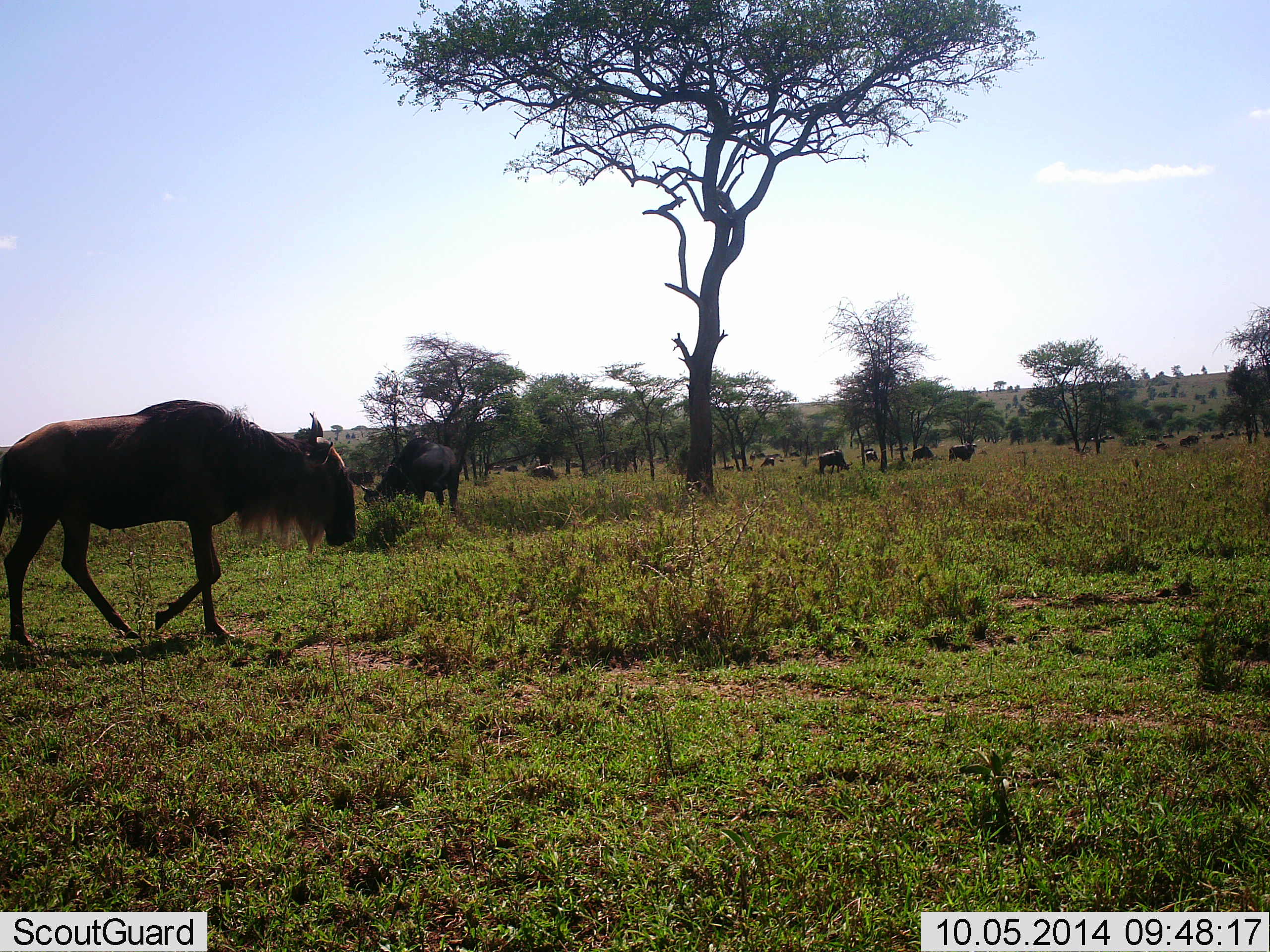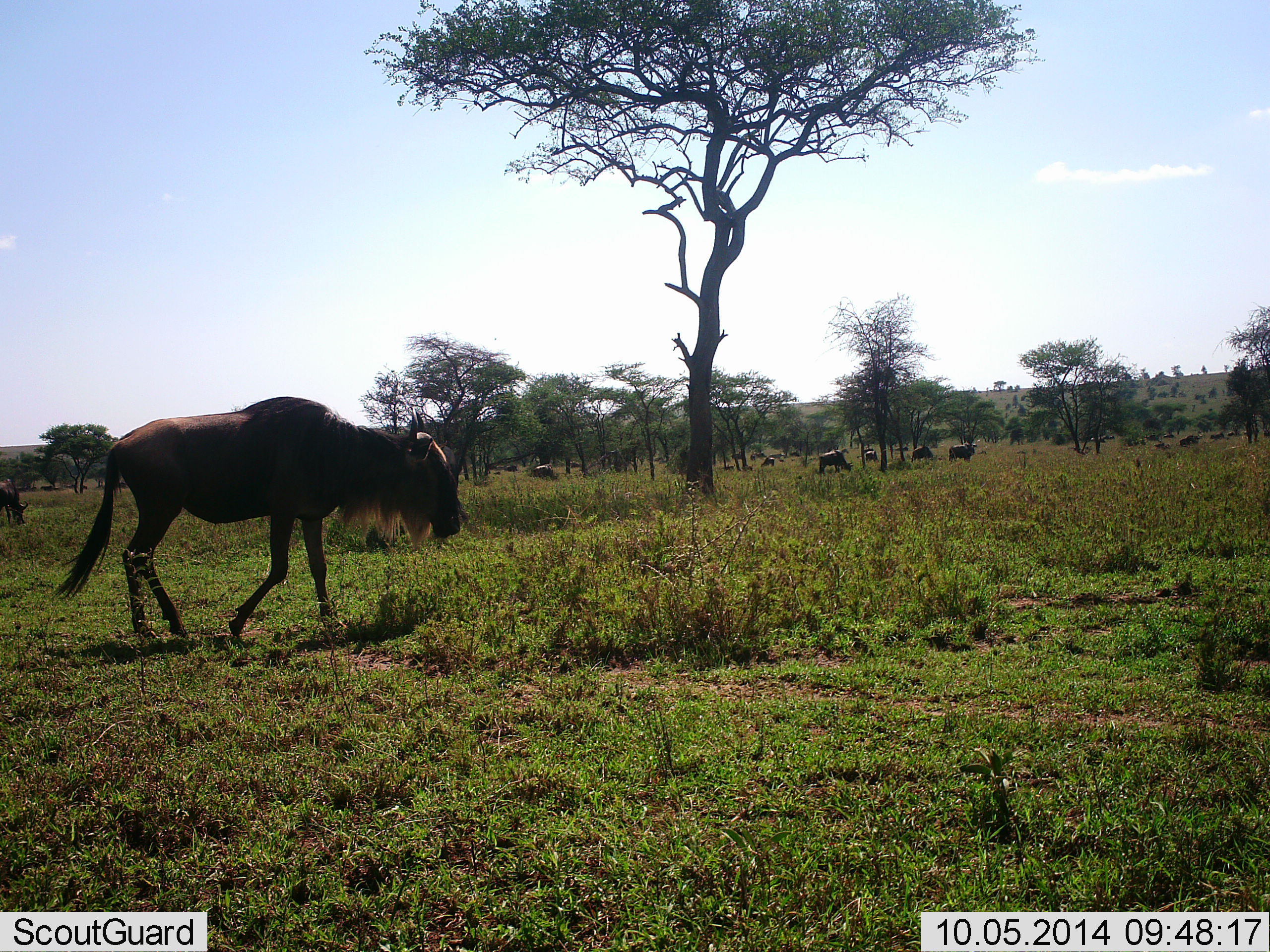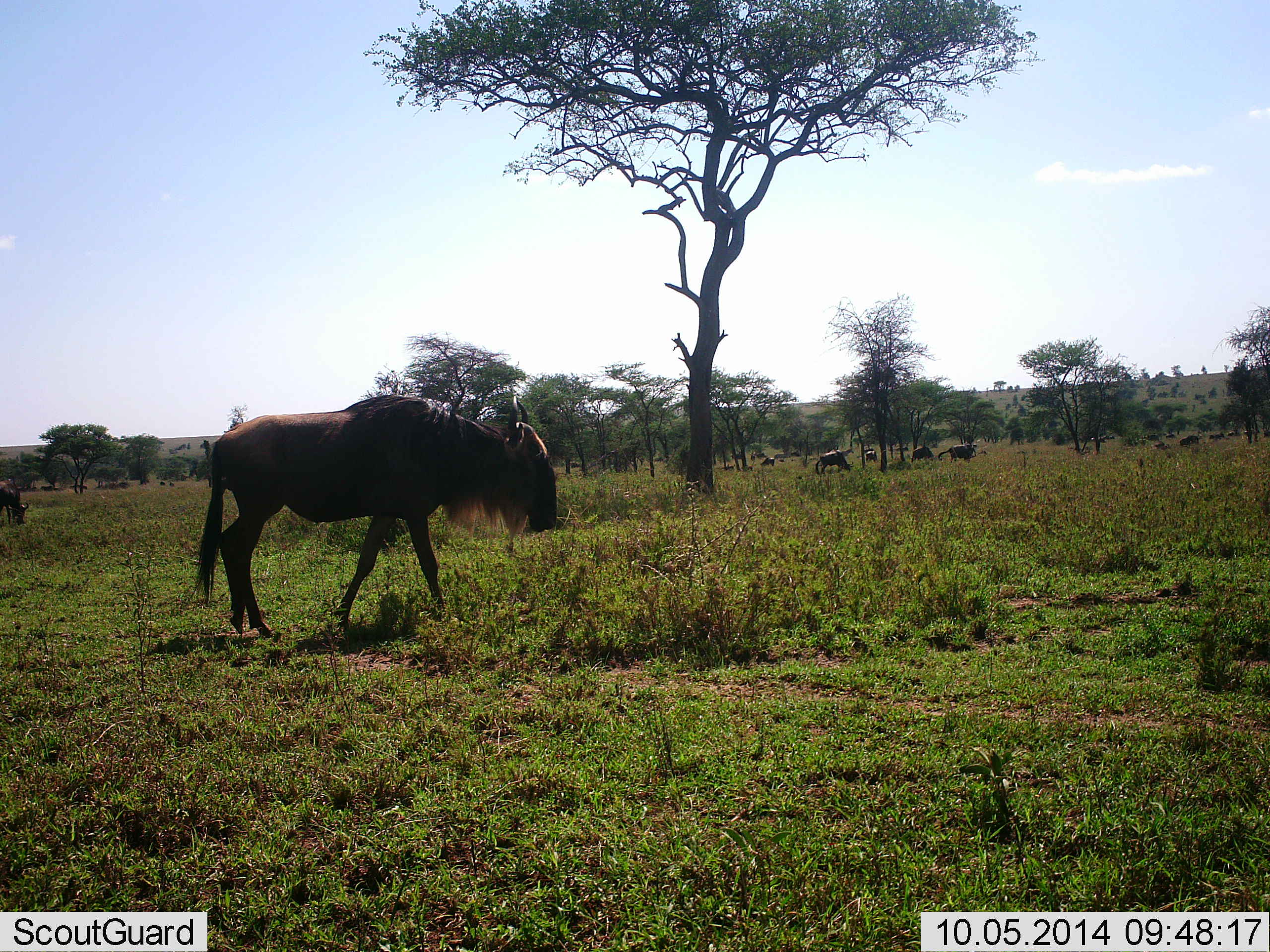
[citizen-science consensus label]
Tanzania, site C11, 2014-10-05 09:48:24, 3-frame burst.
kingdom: Animalia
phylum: Chordata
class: Mammalia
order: Artiodactyla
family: Bovidae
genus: Connochaetes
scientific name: Connochaetes taurinus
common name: blue wildebeest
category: wildebeest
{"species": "wildebeest (blue wildebeest) (Connochaetes taurinus)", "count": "11-50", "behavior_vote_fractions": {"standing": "55%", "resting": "0%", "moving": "91%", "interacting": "0%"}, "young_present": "0%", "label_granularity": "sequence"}